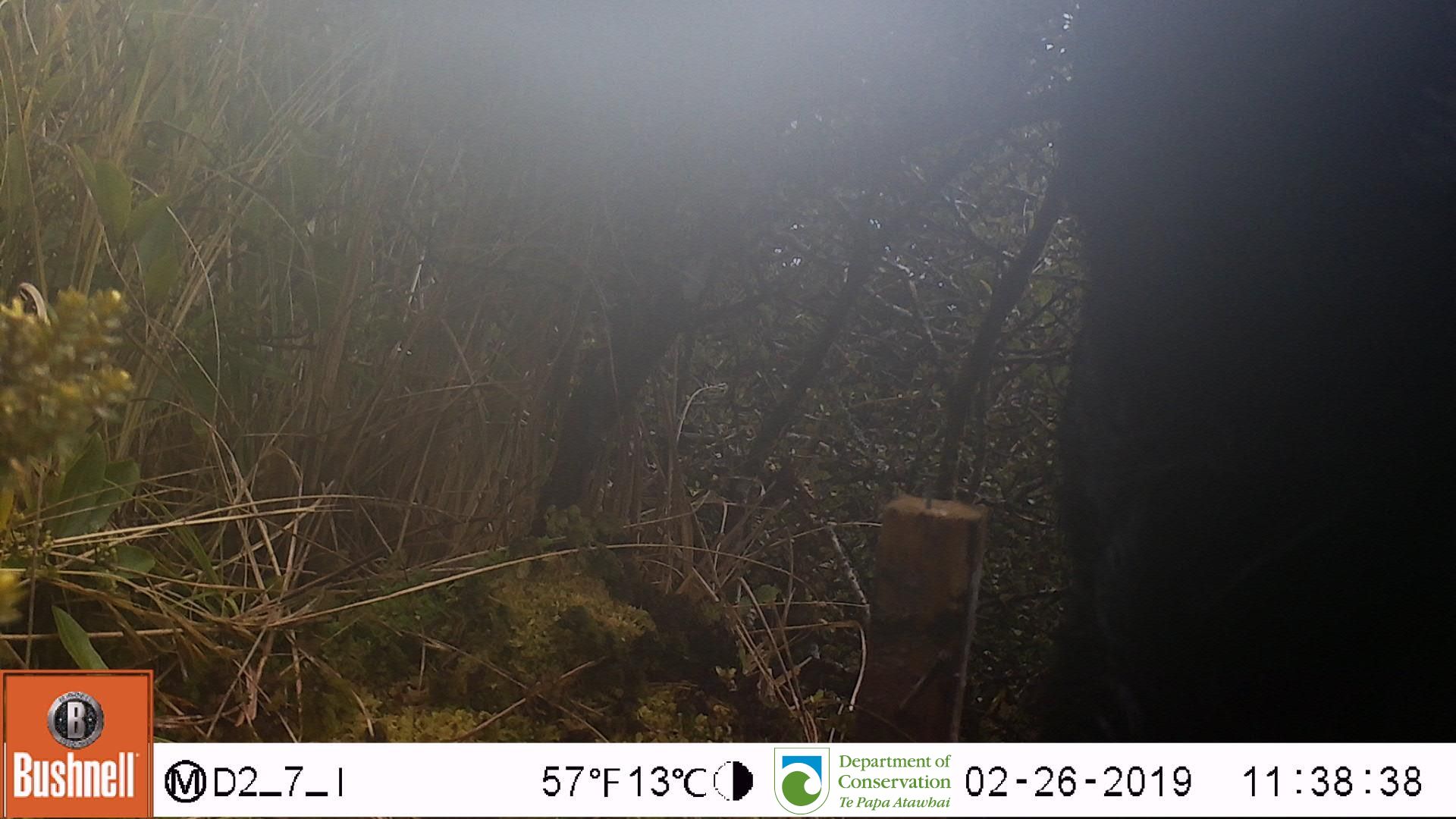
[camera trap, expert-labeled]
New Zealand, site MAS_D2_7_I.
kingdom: Animalia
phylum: Chordata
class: Mammalia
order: Artiodactyla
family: Suidae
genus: Sus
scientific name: Sus scrofa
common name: pig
Pig (Sus scrofa).